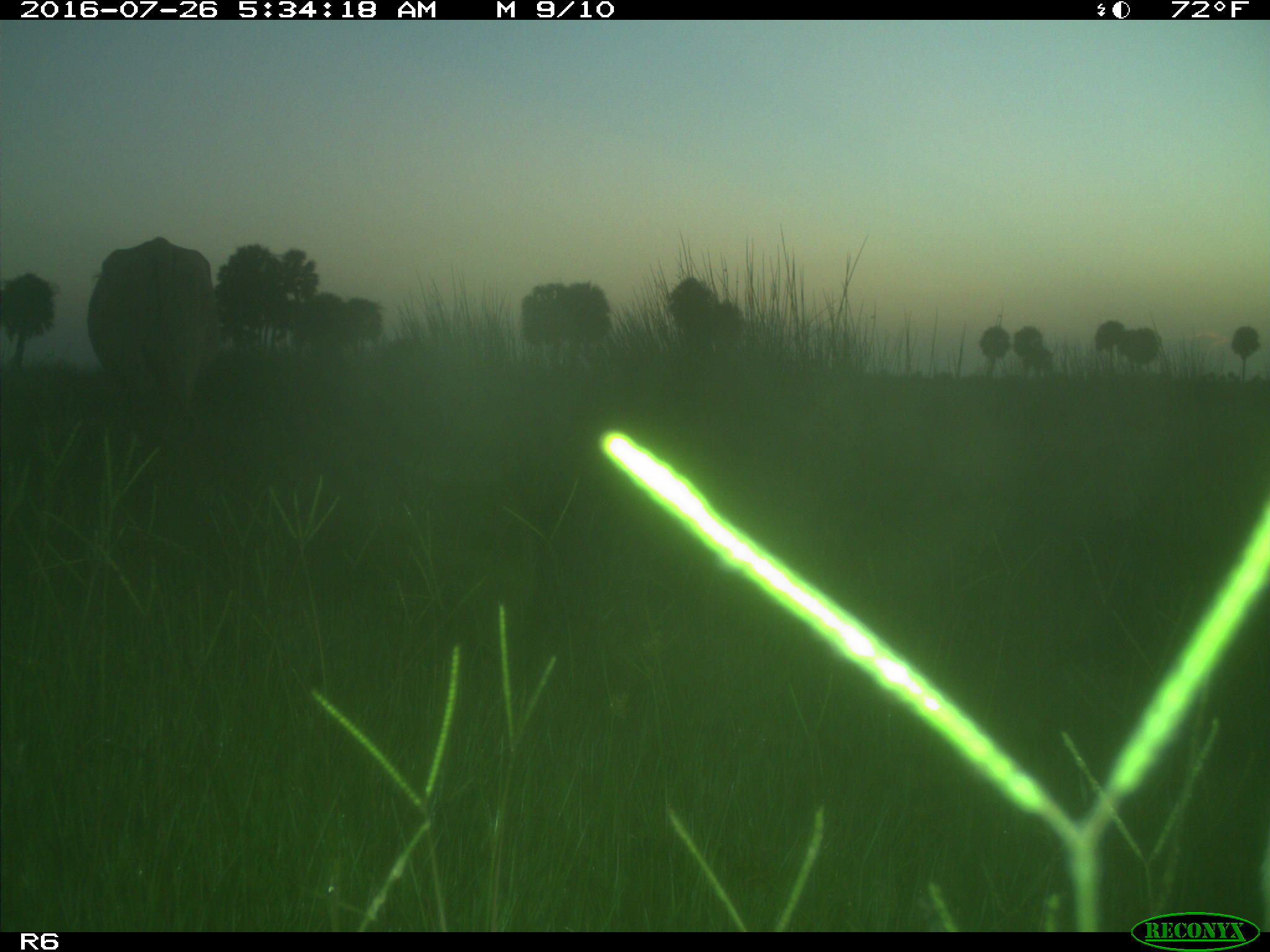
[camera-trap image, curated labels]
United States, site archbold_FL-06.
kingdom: Animalia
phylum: Chordata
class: Mammalia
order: Artiodactyla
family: Bovidae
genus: Bos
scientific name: Bos taurus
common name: domestic cow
Bos taurus (domestic cow).